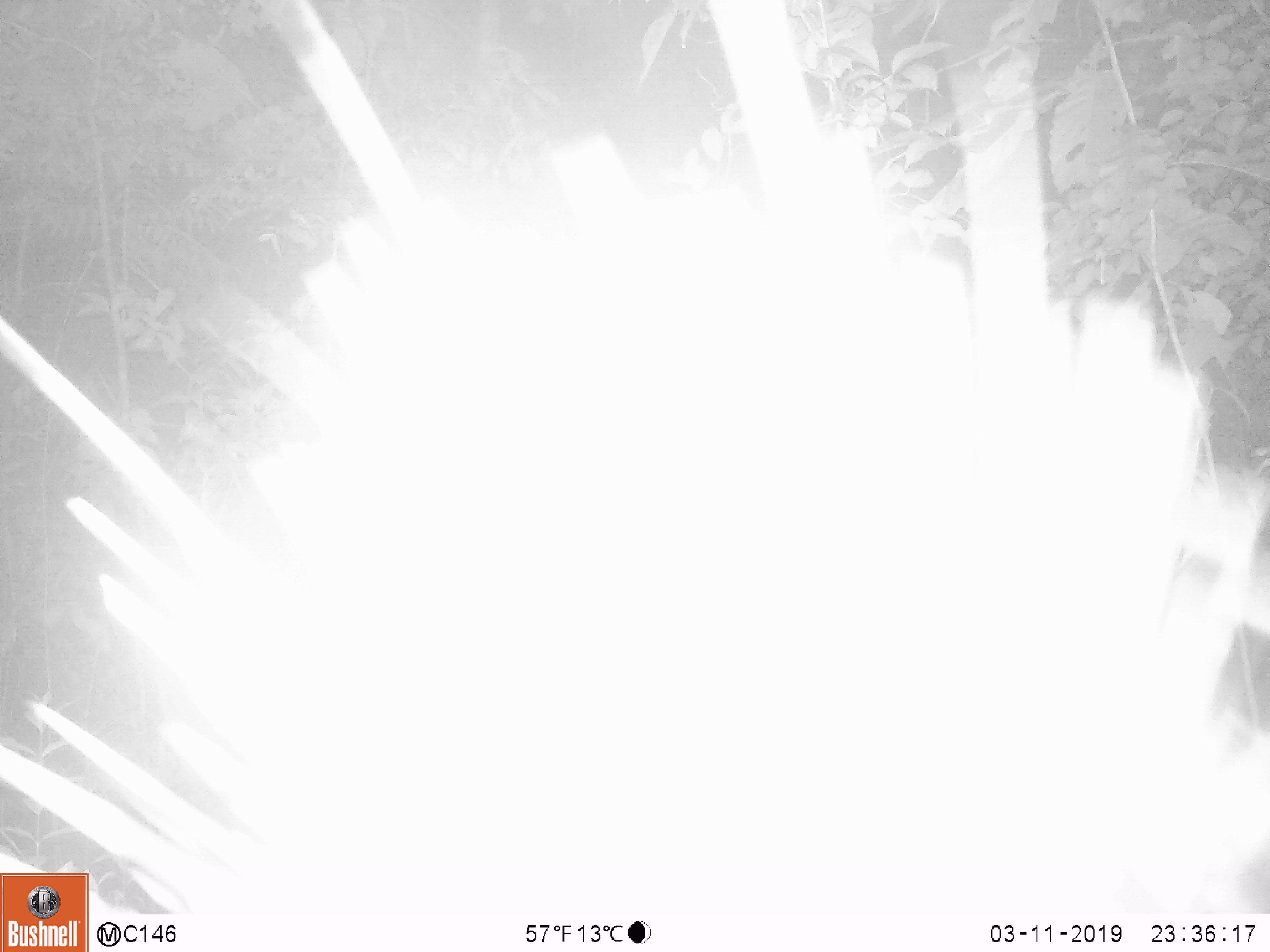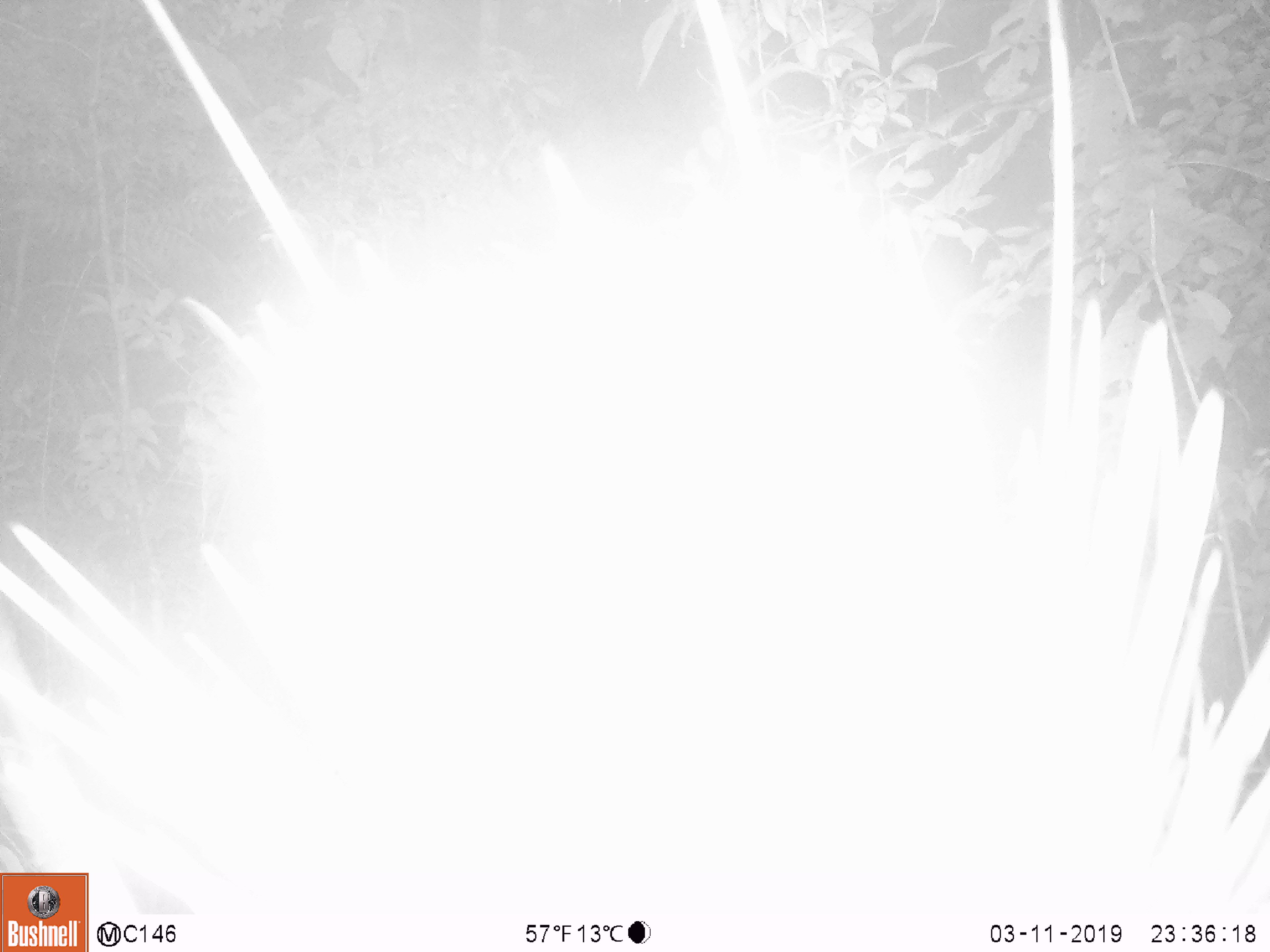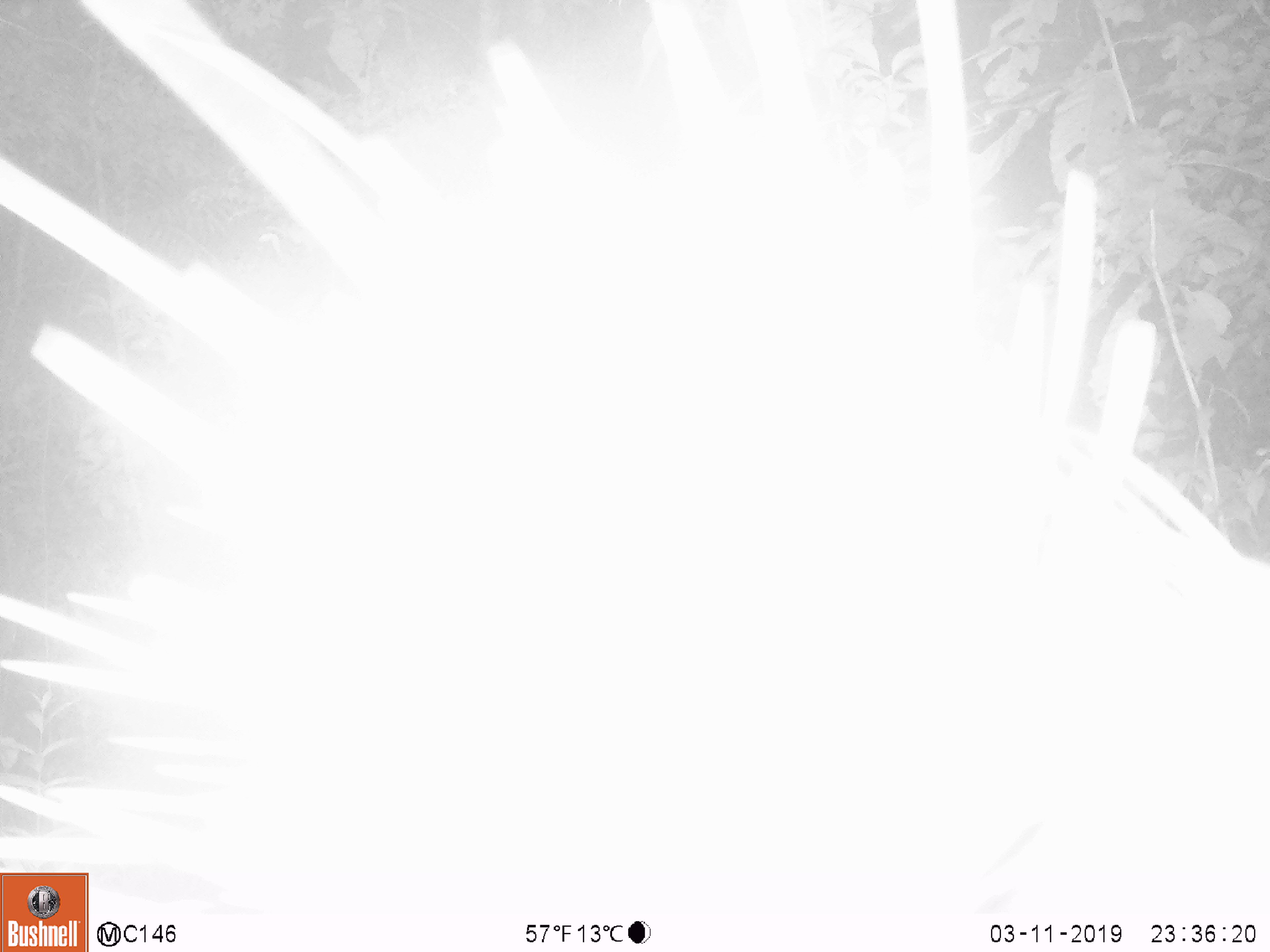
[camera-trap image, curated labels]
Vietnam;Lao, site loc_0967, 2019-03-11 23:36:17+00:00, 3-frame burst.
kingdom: Animalia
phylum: Chordata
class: Mammalia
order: Rodentia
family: Hystricidae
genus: Hystrix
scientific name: Hystrix brachyura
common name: malayan porcupine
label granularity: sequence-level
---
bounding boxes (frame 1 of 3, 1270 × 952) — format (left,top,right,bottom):
malayan porcupine: (0,0,1270,952)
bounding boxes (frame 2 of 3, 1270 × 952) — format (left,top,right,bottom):
malayan porcupine: (0,0,1270,952)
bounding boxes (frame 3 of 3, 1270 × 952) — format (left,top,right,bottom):
malayan porcupine: (0,0,1270,952)